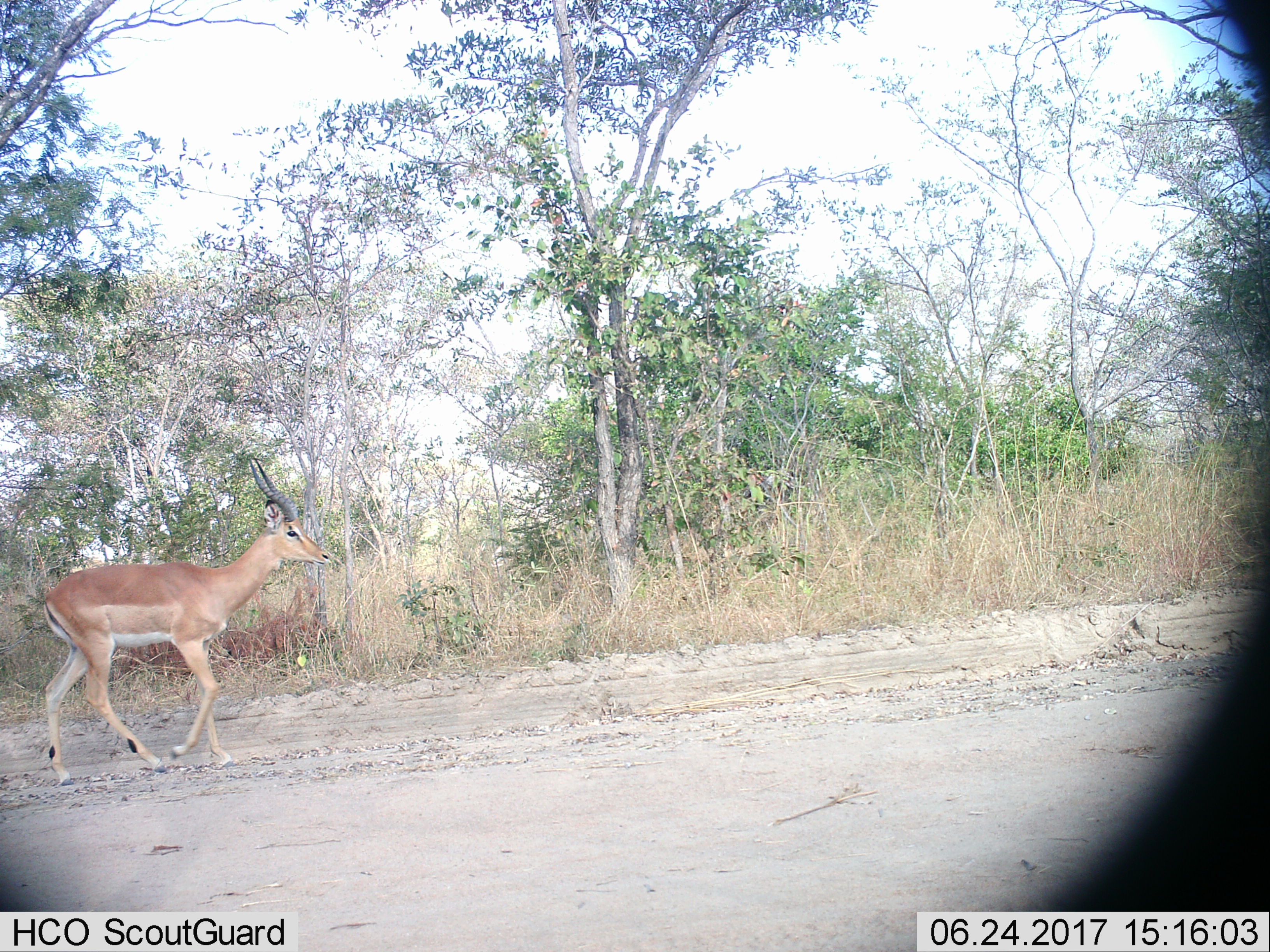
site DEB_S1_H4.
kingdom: Animalia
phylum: Chordata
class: Mammalia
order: Artiodactyla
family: Bovidae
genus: Aepyceros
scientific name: Aepyceros melampus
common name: impala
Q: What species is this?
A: Impala (Aepyceros melampus).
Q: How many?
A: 1.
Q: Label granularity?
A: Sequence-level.